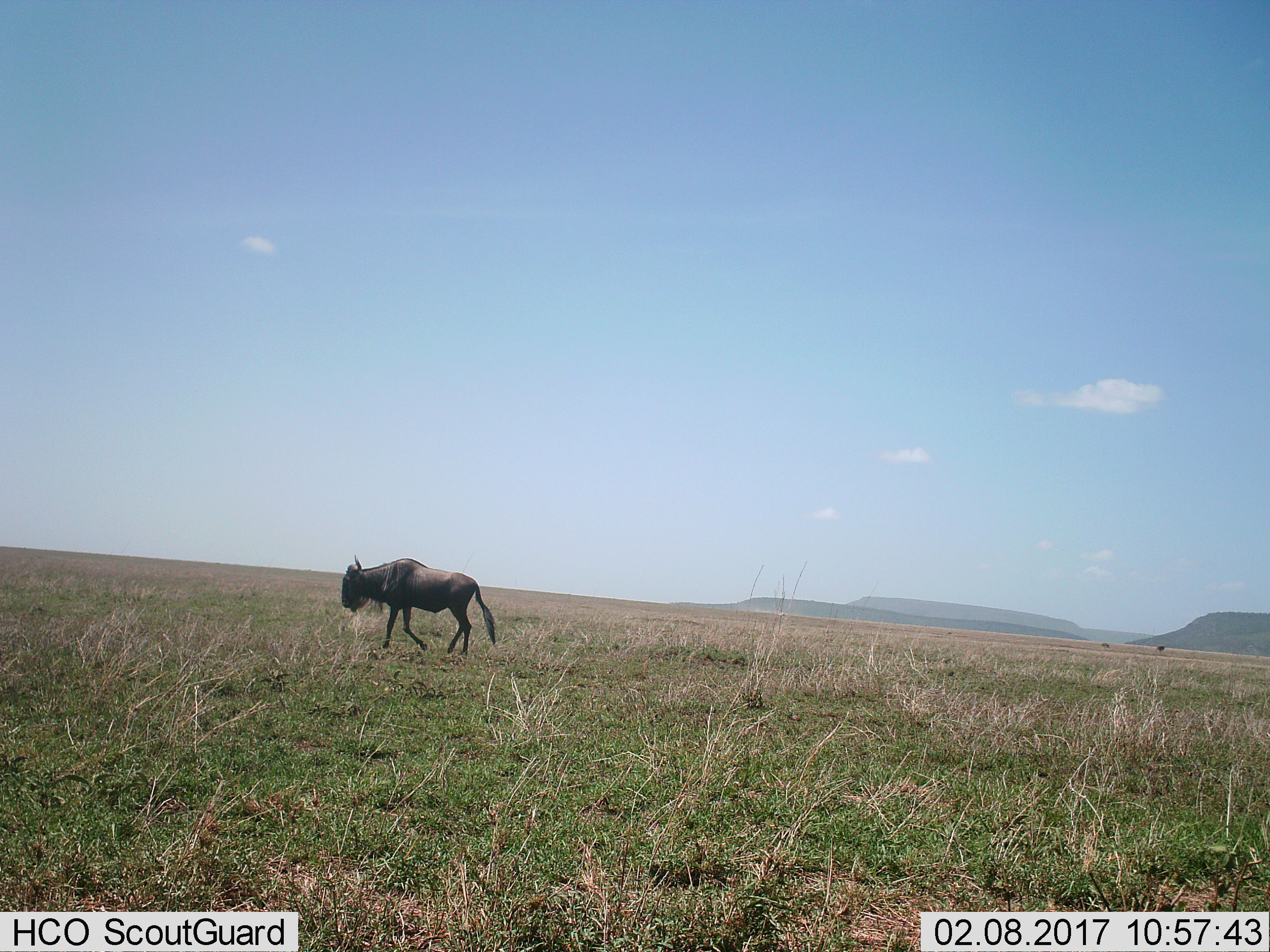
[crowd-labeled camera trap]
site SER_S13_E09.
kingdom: Animalia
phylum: Chordata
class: Mammalia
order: Artiodactyla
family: Bovidae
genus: Connochaetes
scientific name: Connochaetes taurinus taurinus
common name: blue wildebeest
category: wildebeestblue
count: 1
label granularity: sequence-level